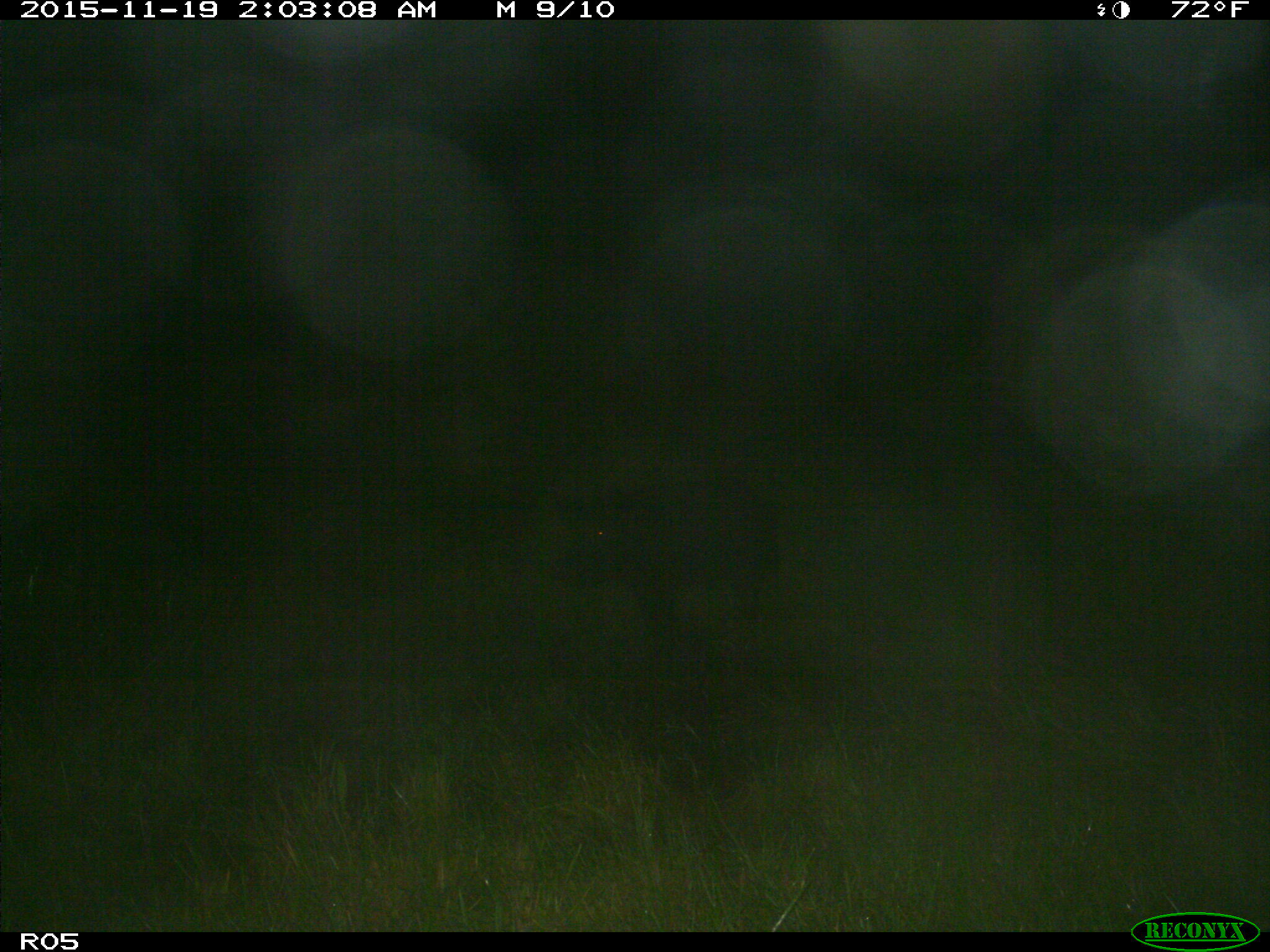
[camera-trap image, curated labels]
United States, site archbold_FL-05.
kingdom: Animalia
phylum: Chordata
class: Mammalia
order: Artiodactyla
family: Suidae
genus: Sus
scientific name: Sus scrofa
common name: wild boar